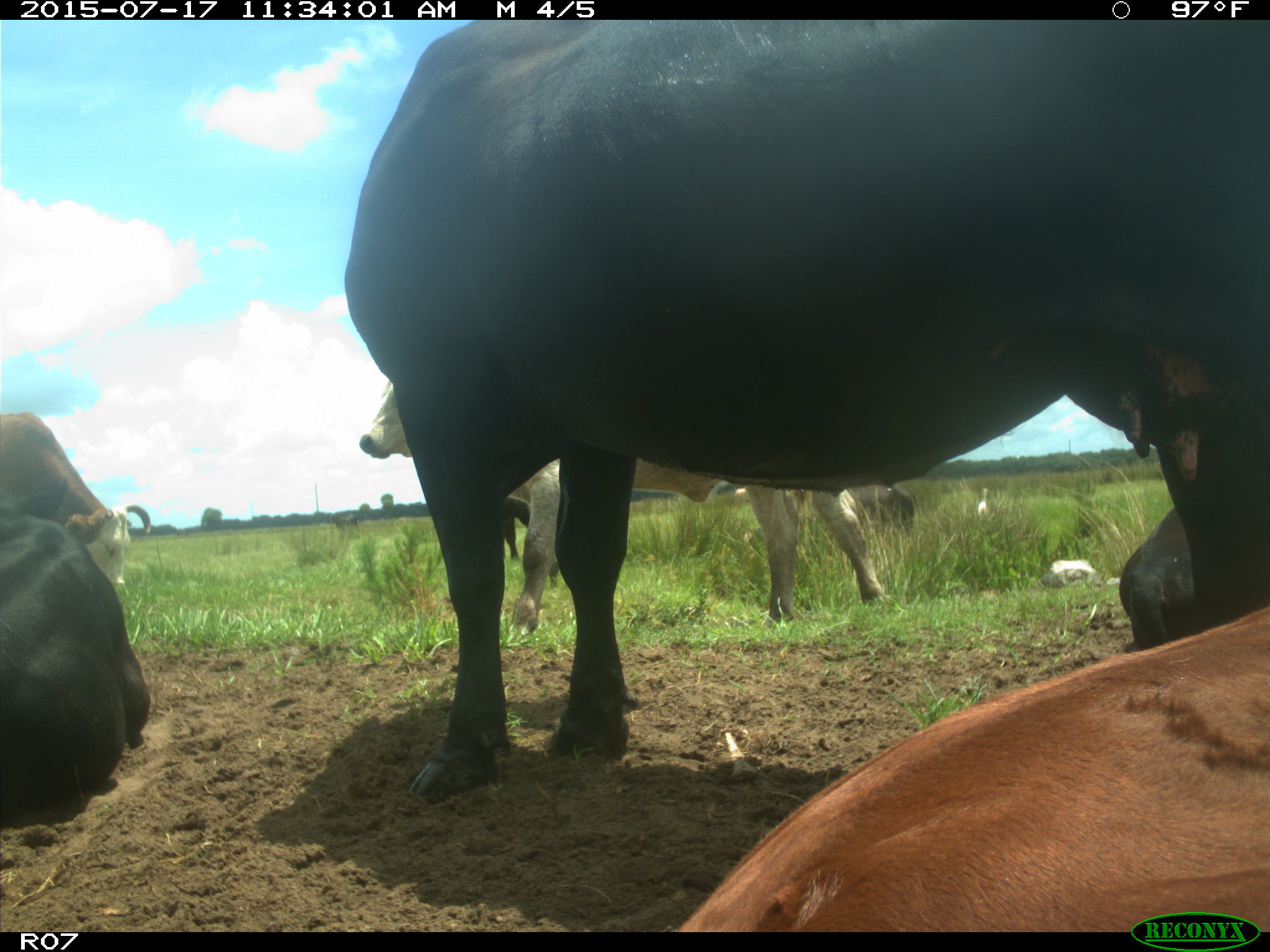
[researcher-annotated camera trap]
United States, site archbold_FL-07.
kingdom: Animalia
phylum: Chordata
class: Mammalia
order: Artiodactyla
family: Bovidae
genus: Bos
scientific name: Bos taurus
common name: domestic cow